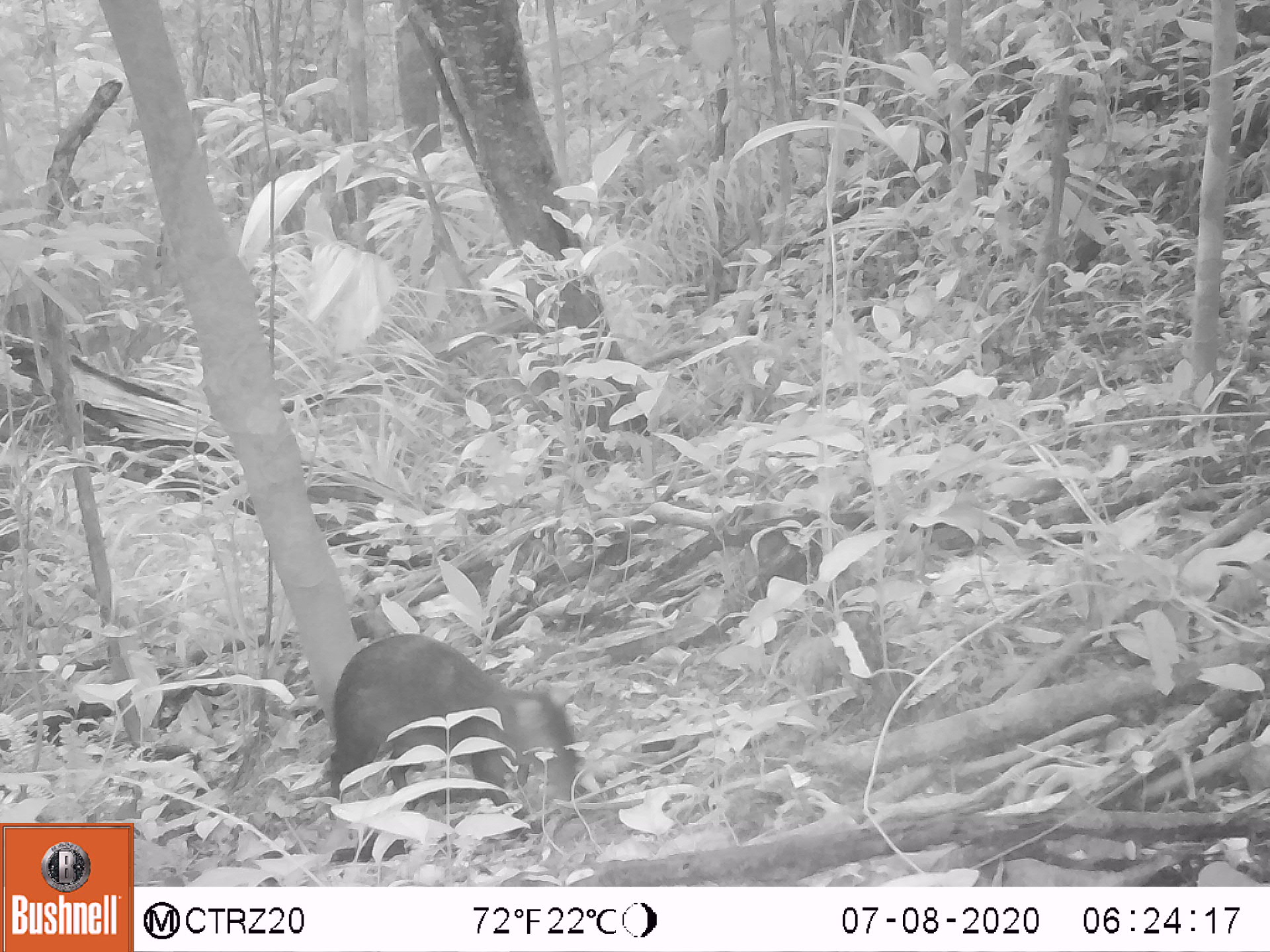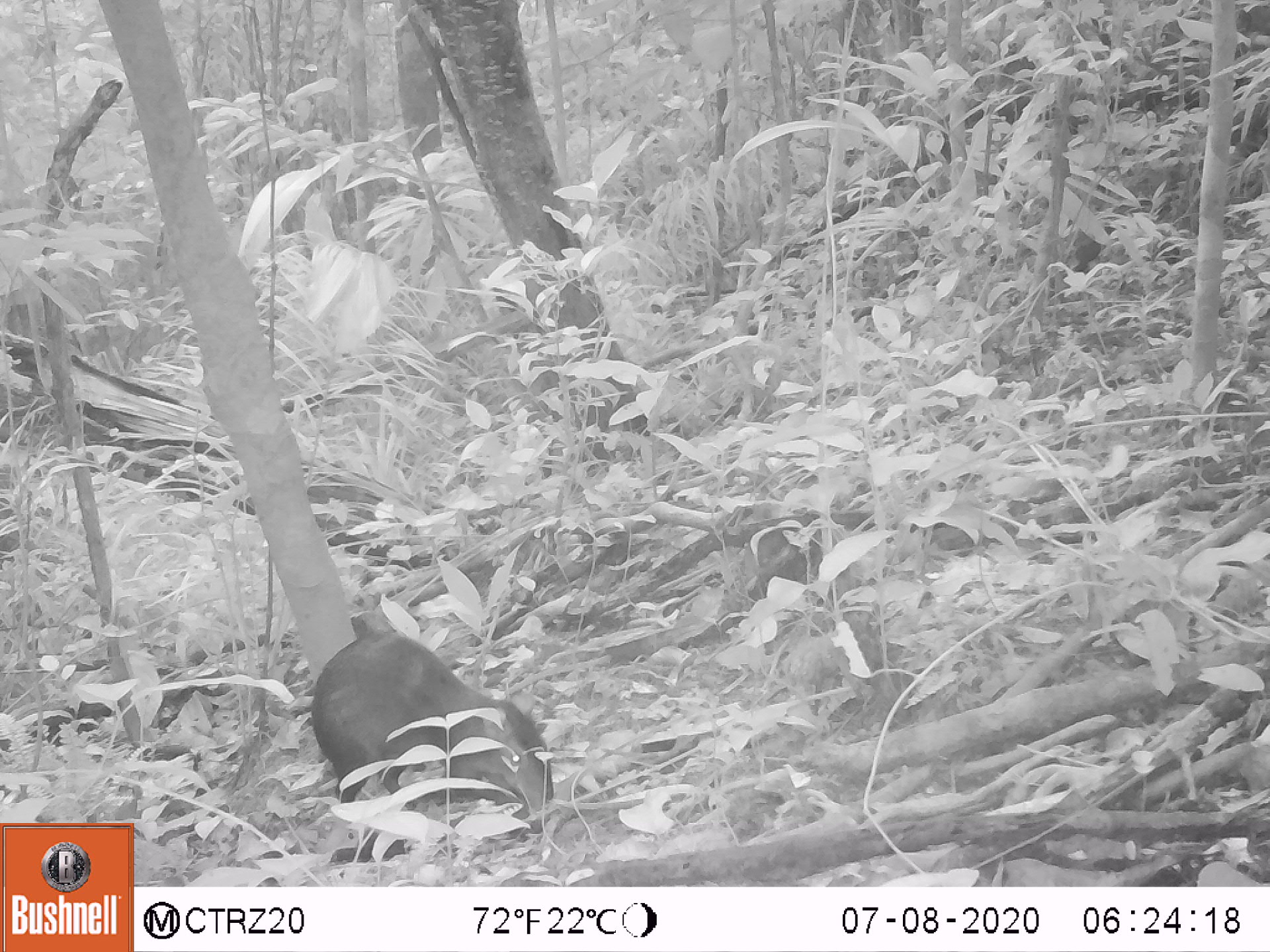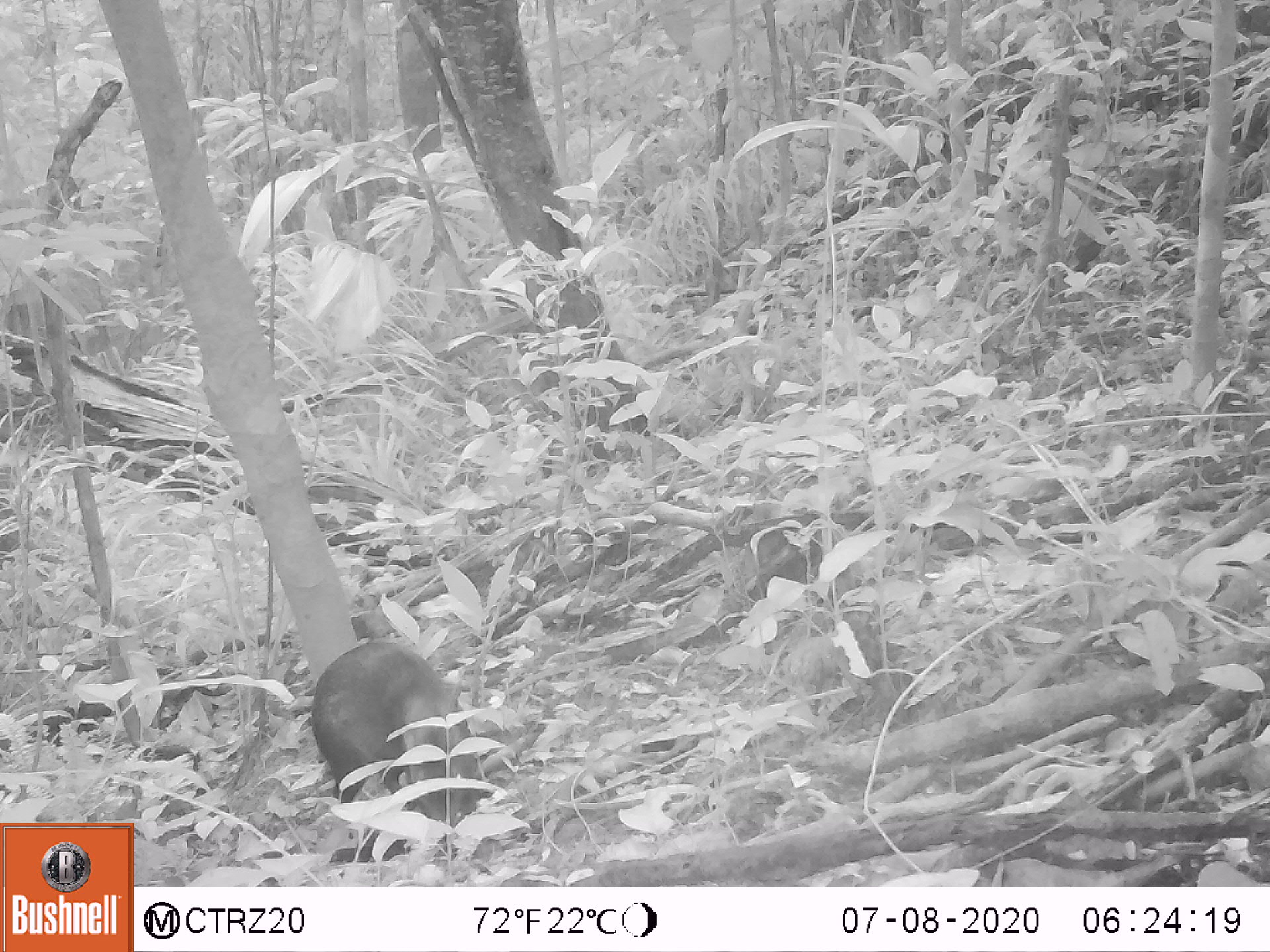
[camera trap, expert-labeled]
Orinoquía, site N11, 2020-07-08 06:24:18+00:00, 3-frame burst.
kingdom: Animalia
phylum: Chordata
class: Mammalia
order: Rodentia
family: Dasyproctidae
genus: Dasyprocta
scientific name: Dasyprocta fuliginosa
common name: black agouti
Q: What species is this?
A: Black agouti (Dasyprocta fuliginosa).